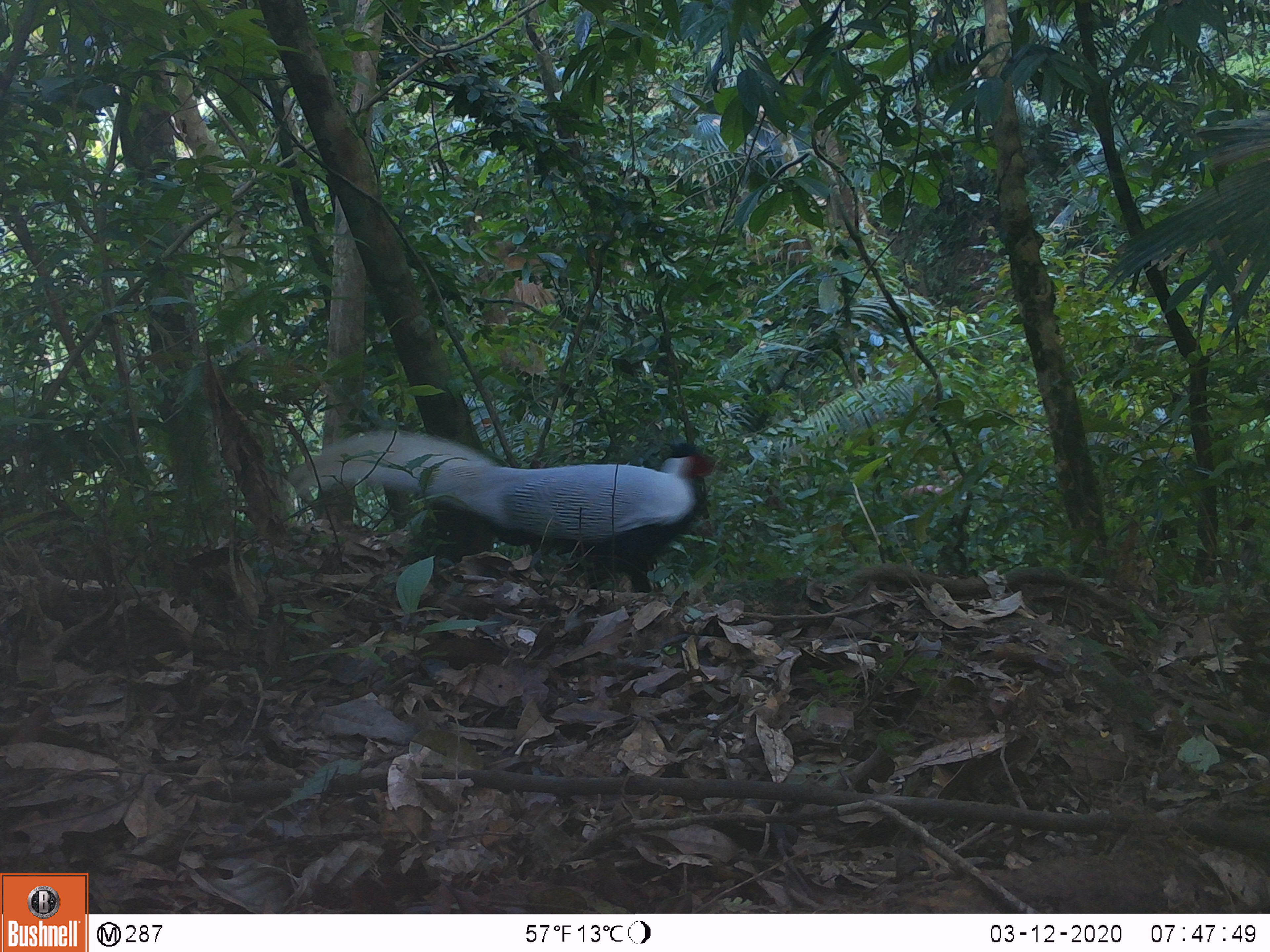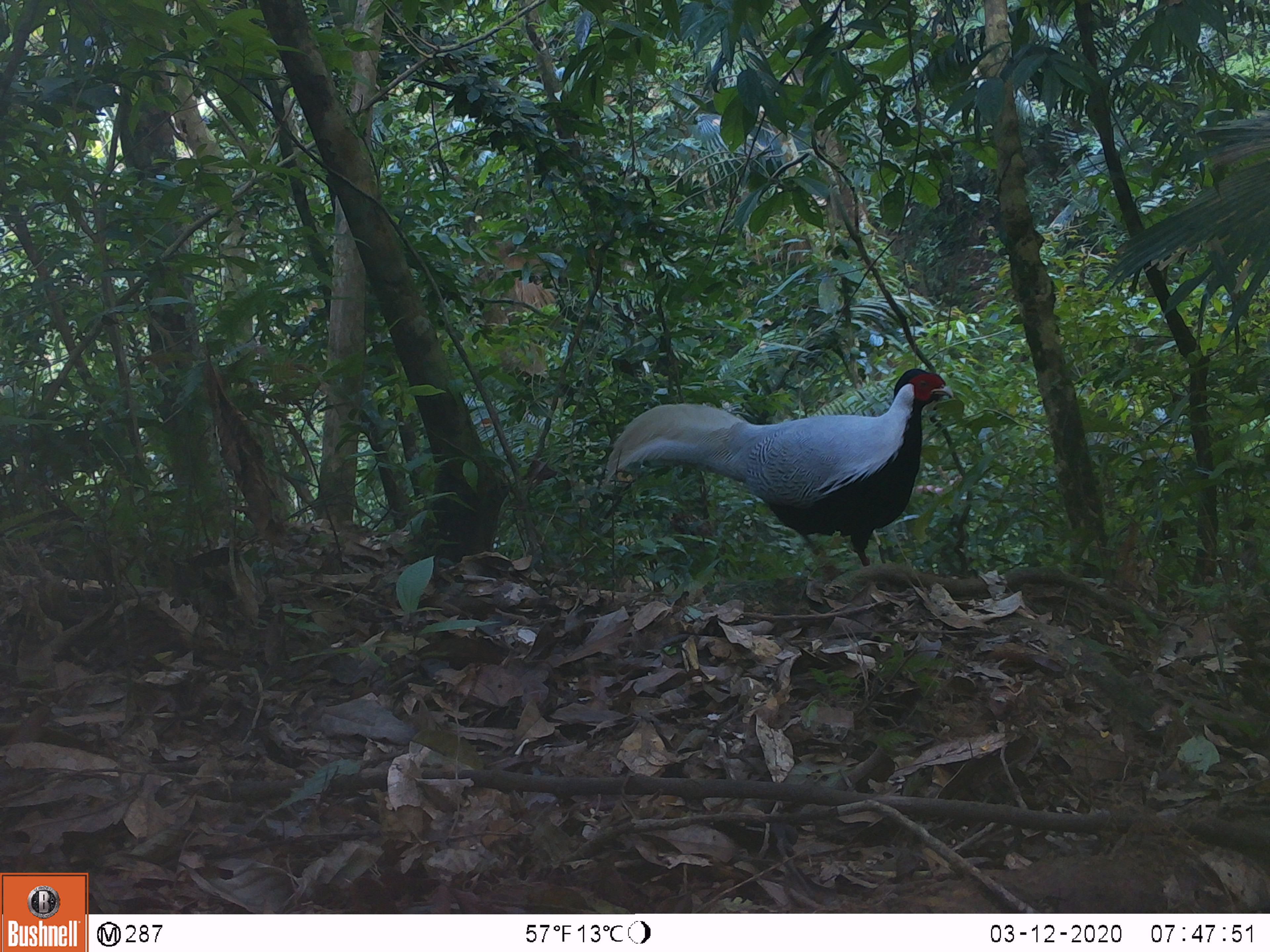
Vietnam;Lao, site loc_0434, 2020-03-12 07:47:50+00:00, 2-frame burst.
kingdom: Animalia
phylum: Chordata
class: Aves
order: Galliformes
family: Phasianidae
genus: Lophura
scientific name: Lophura nycthemera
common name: silver pheasant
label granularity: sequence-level